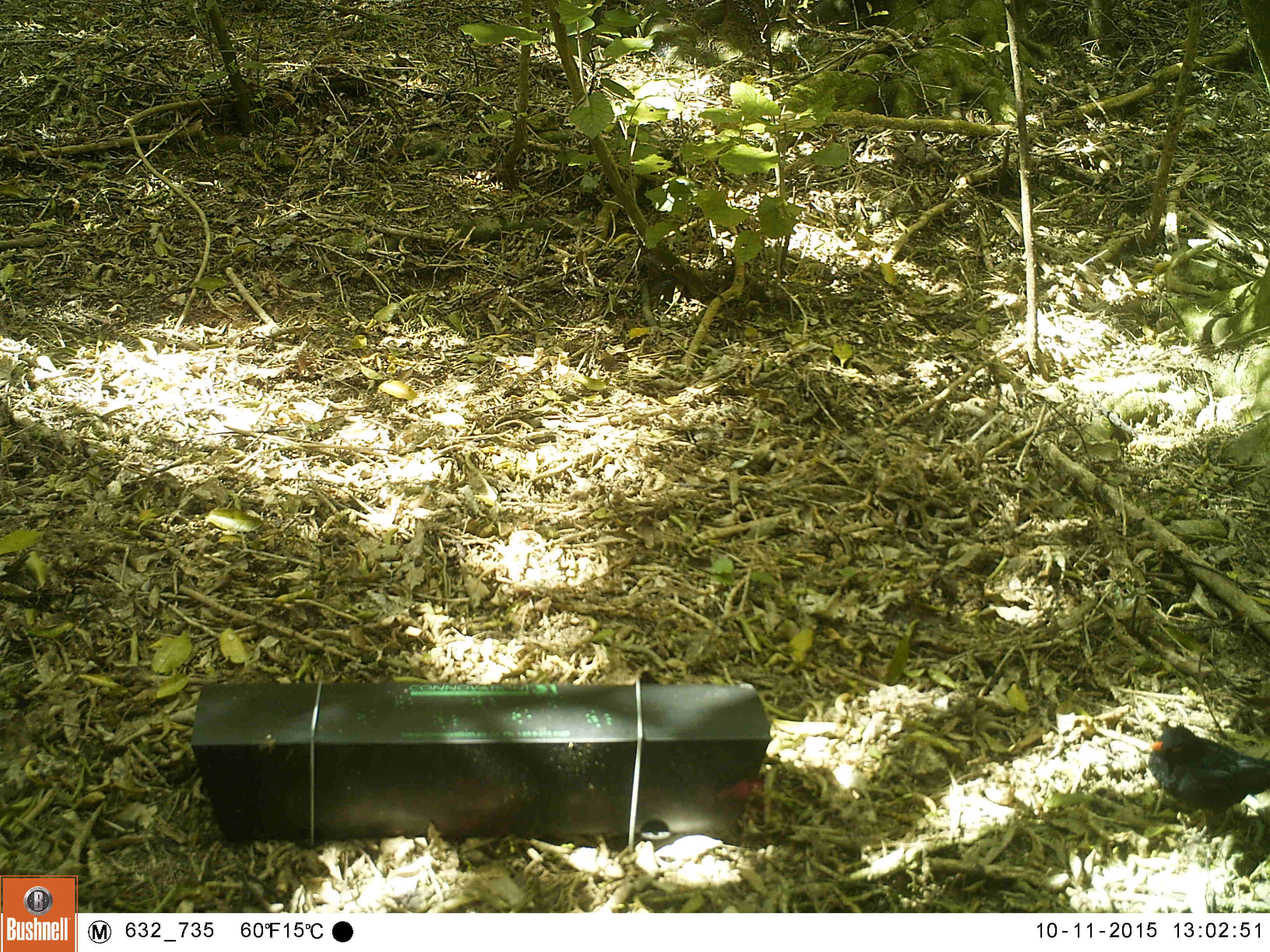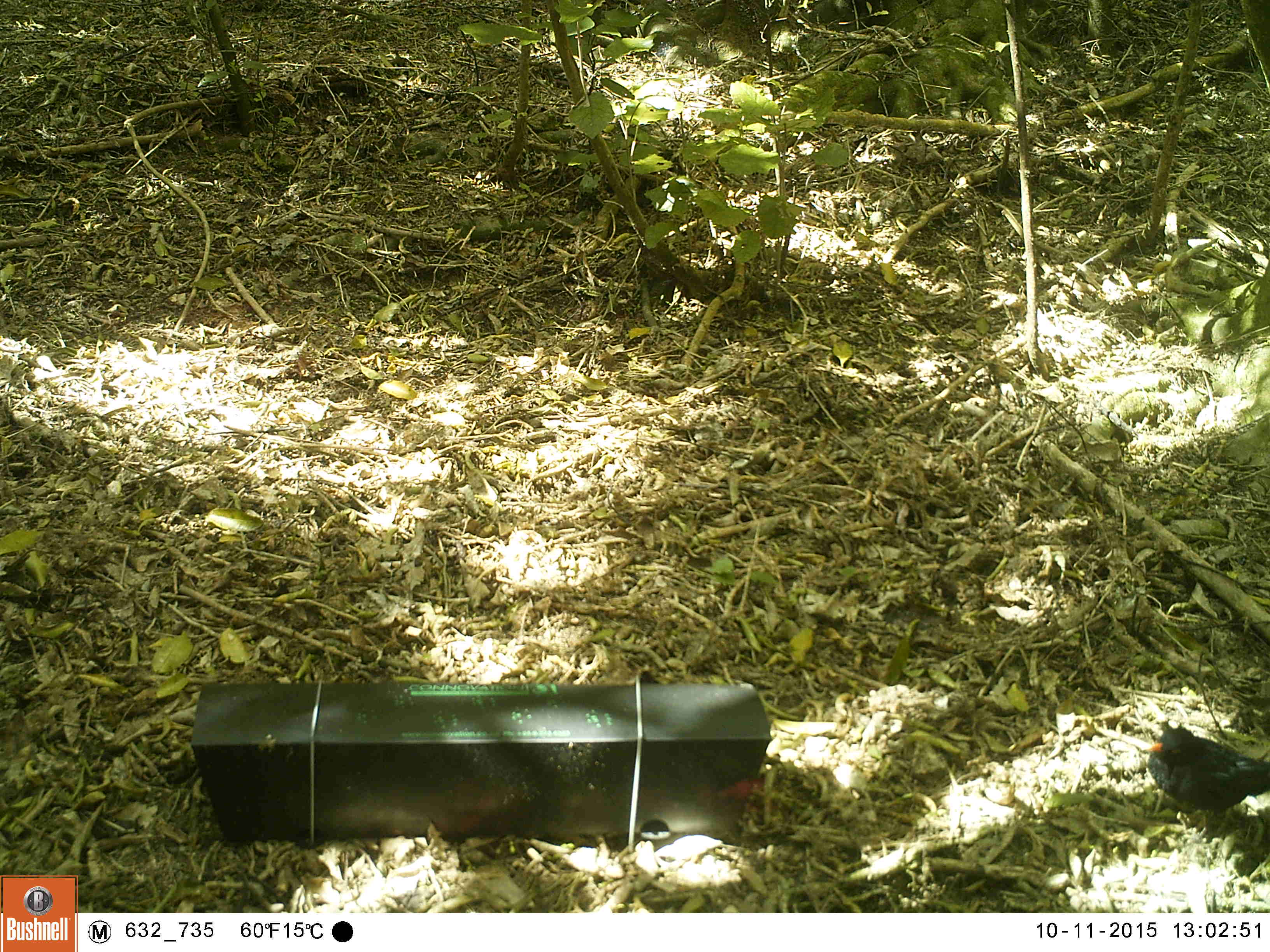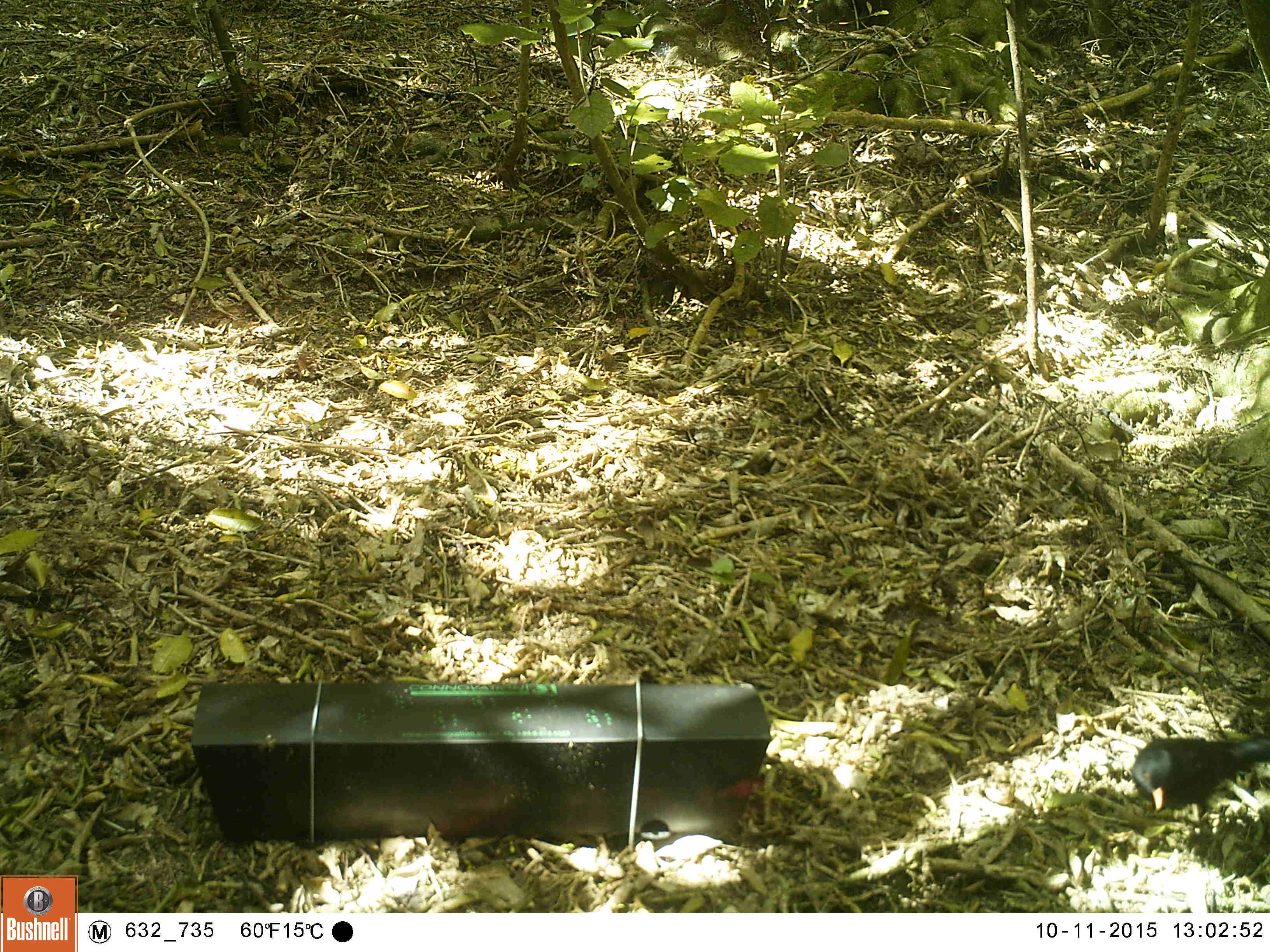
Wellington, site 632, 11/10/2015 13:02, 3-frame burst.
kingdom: Animalia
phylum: Chordata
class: Aves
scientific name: Aves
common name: bird